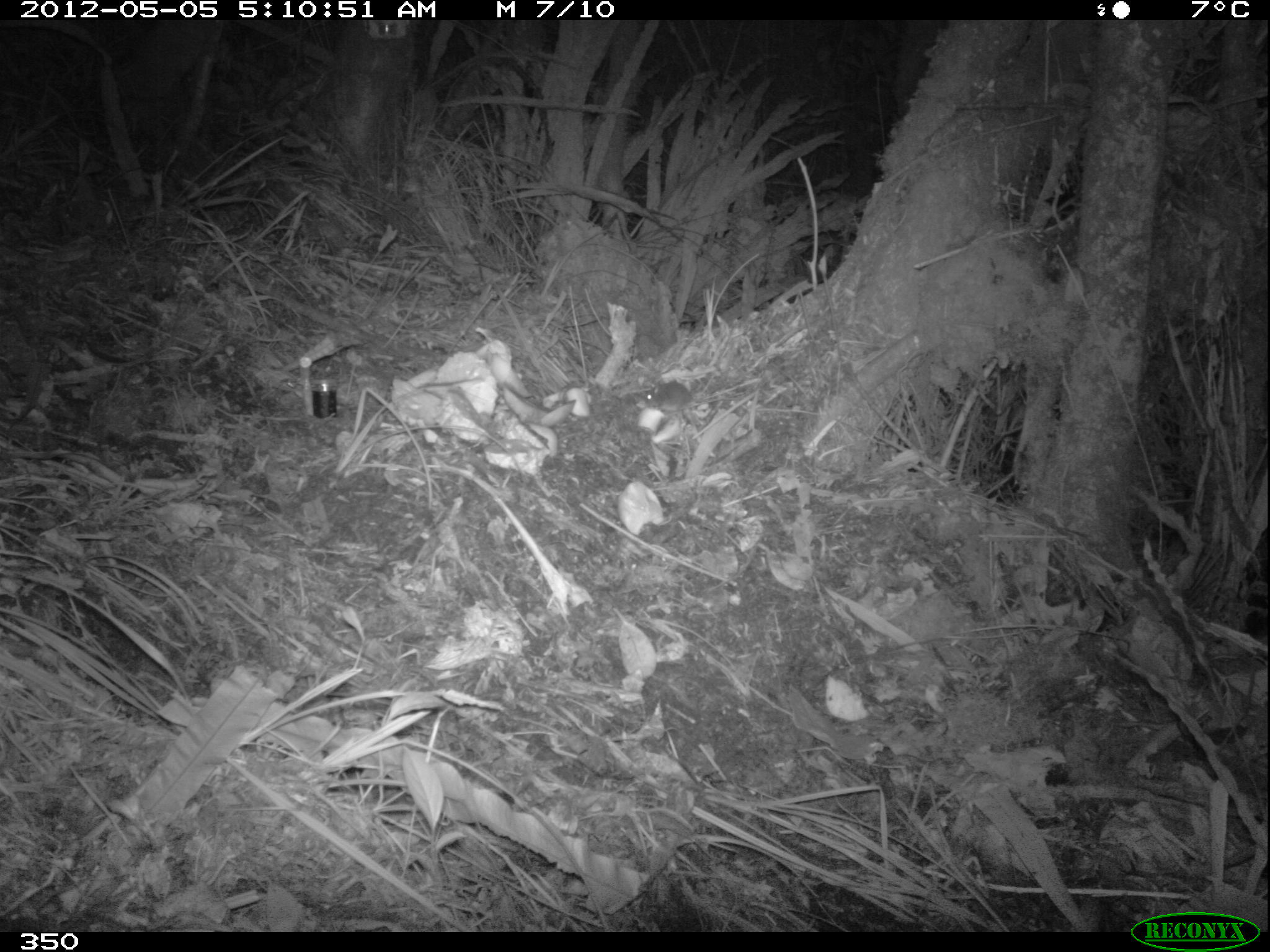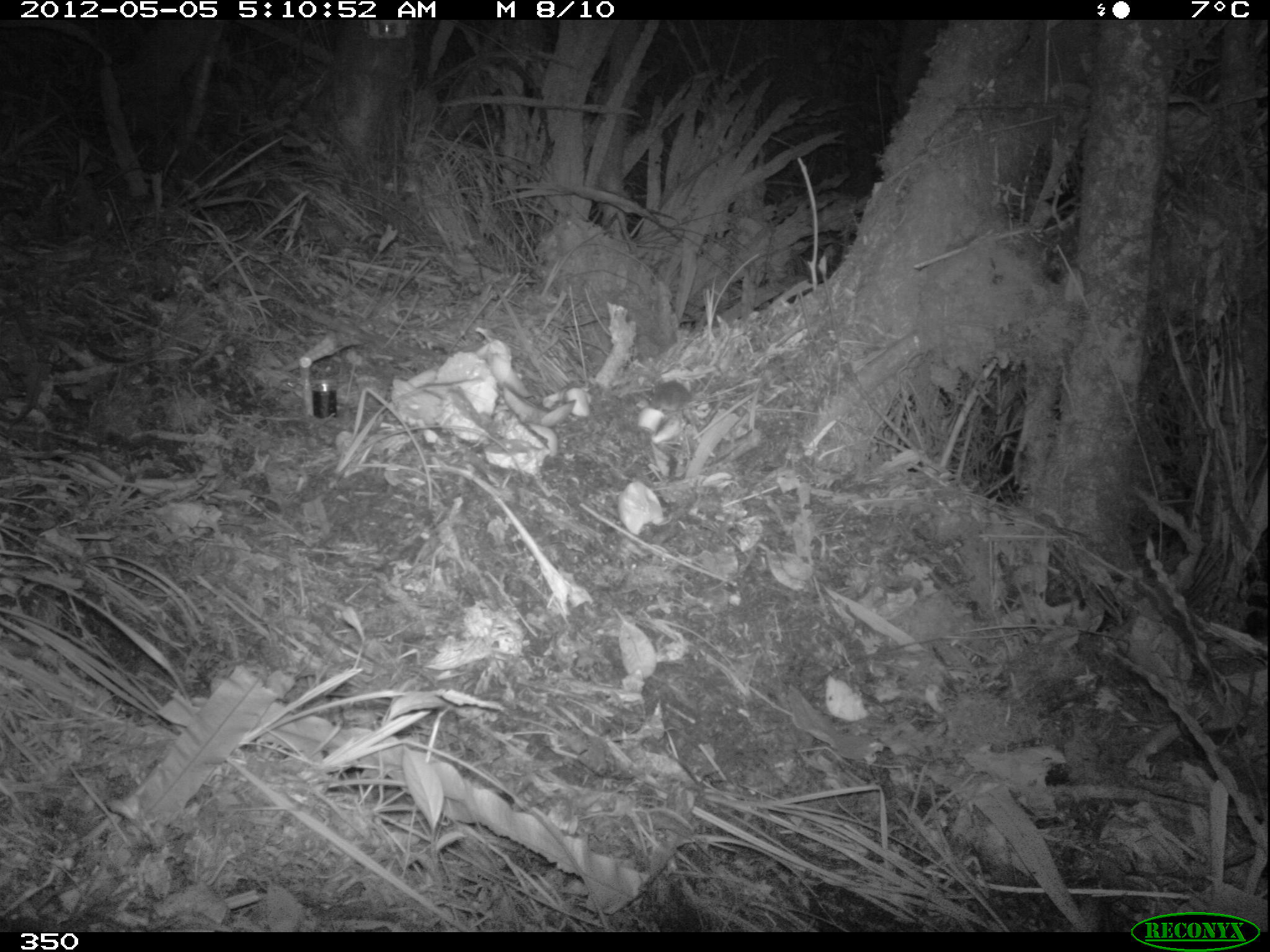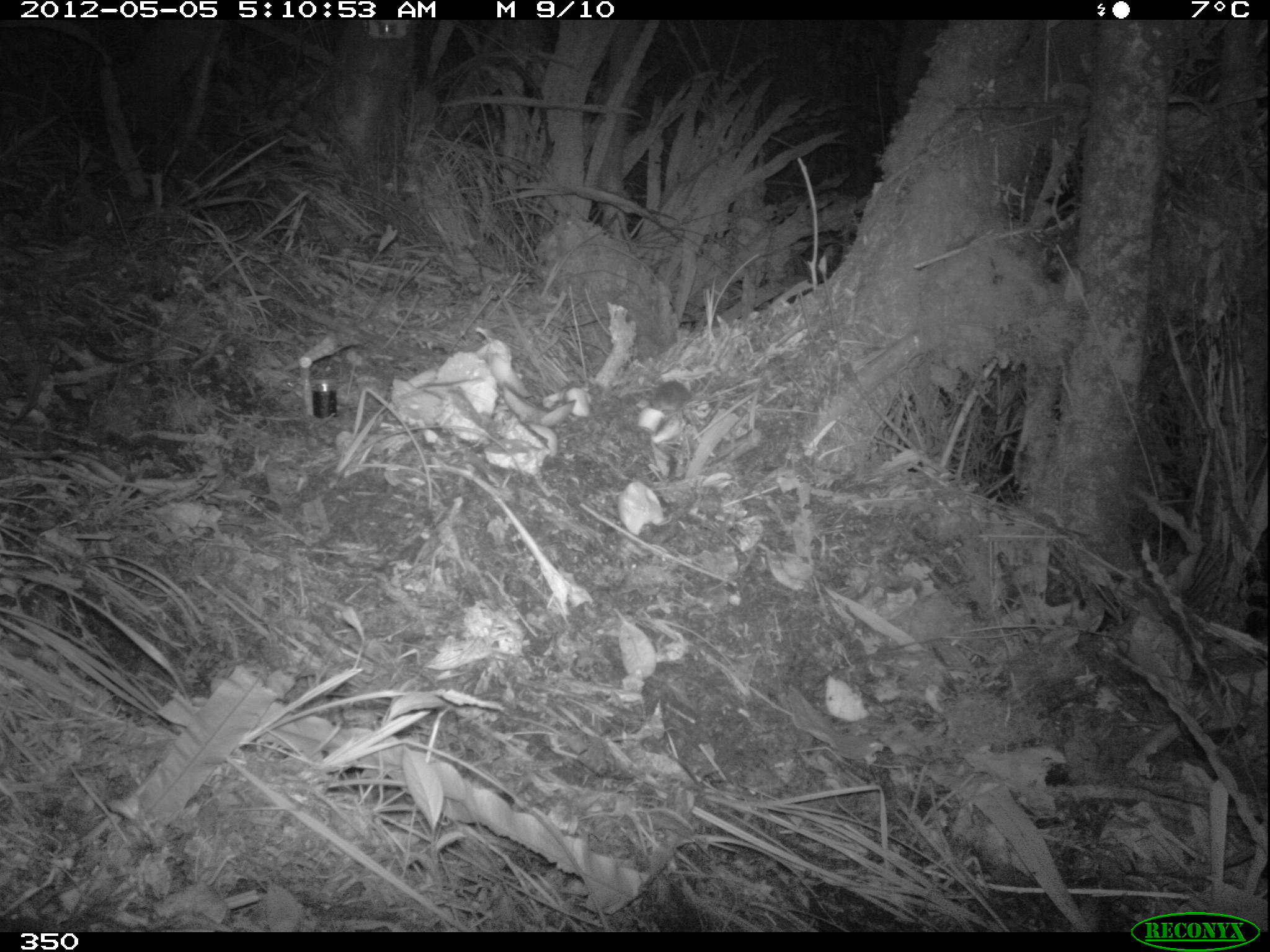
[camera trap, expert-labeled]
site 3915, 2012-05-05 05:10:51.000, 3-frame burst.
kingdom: Animalia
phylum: Chordata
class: Mammalia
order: Rodentia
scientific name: Rodentia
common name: rodents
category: unknown rodent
Unknown rodent (rodents) (Rodentia).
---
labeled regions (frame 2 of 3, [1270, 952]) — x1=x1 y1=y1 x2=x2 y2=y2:
unknown rodent: x1=646 y1=380 x2=697 y2=411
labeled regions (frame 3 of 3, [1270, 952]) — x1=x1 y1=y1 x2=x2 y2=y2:
unknown rodent: x1=652 y1=378 x2=693 y2=412